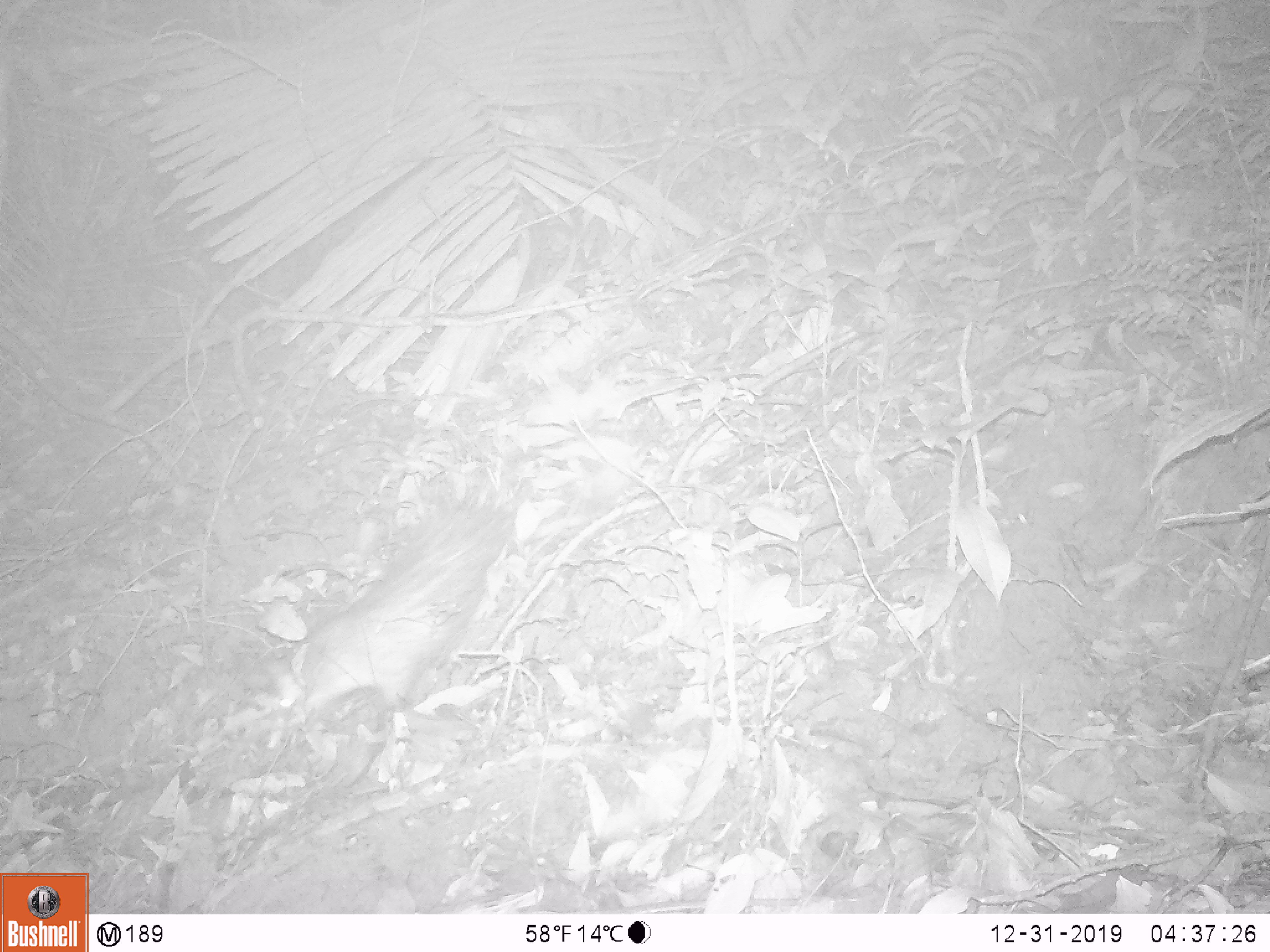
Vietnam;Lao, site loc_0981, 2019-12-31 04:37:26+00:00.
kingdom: Animalia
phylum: Chordata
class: Mammalia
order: Rodentia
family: Hystricidae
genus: Atherurus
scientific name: Atherurus macrourus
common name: asiatic brush-tailed porcupine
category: asiatic brush tailed porcupine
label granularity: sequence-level